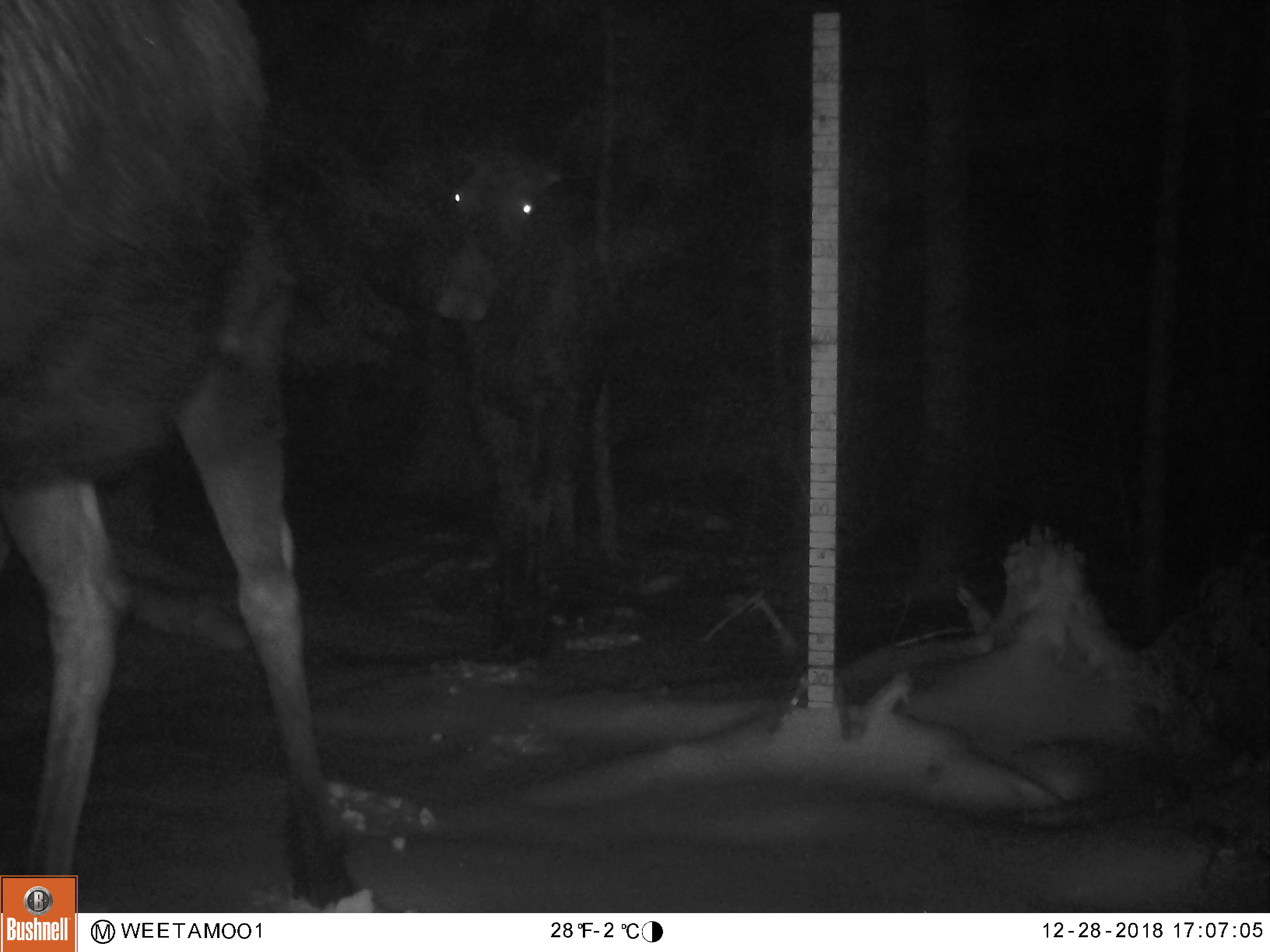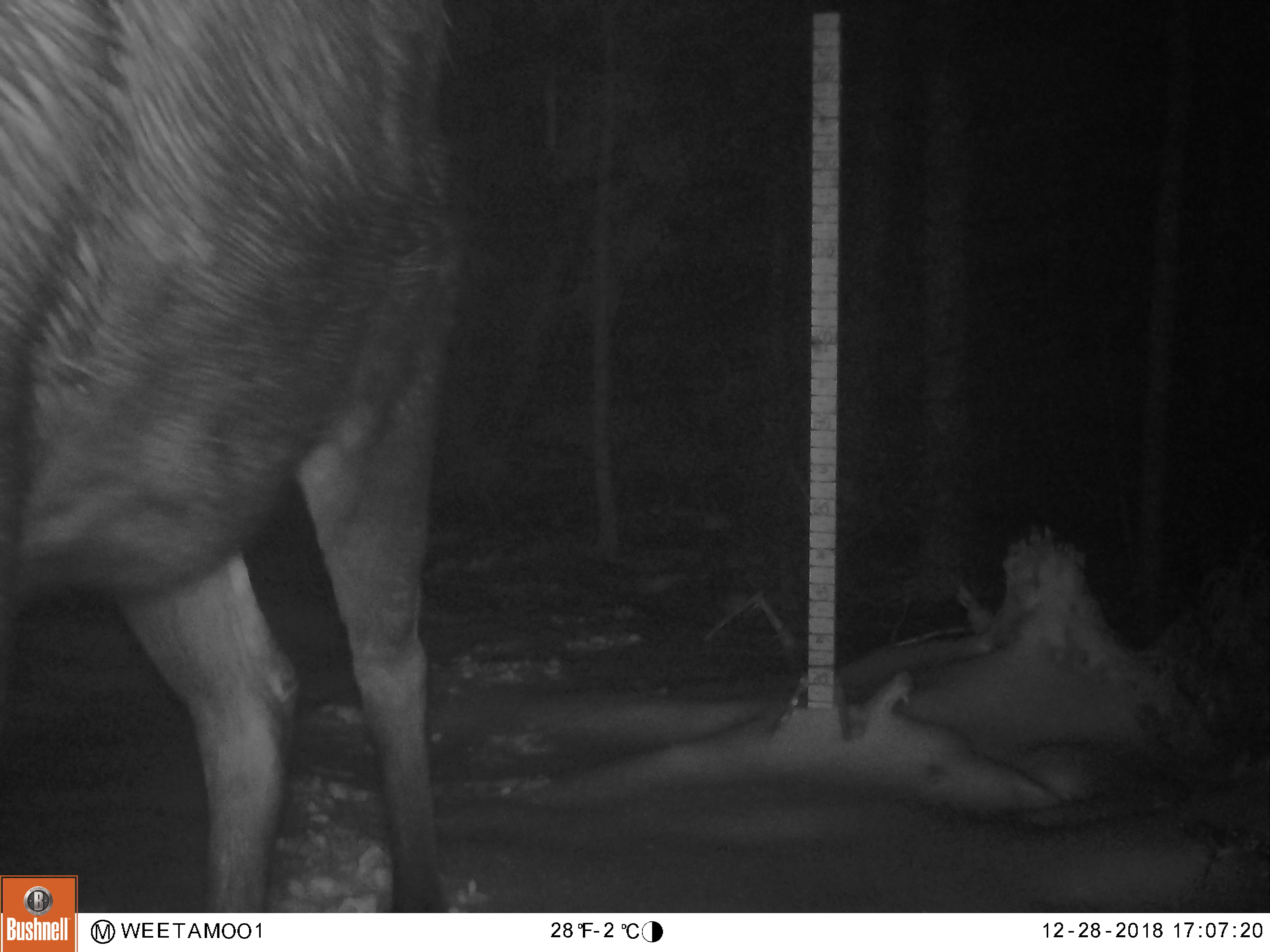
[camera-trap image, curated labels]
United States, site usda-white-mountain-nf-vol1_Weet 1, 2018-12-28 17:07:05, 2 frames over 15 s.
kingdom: Animalia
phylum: Chordata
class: Mammalia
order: Artiodactyla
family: Cervidae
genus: Alces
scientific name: Alces alces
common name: moose